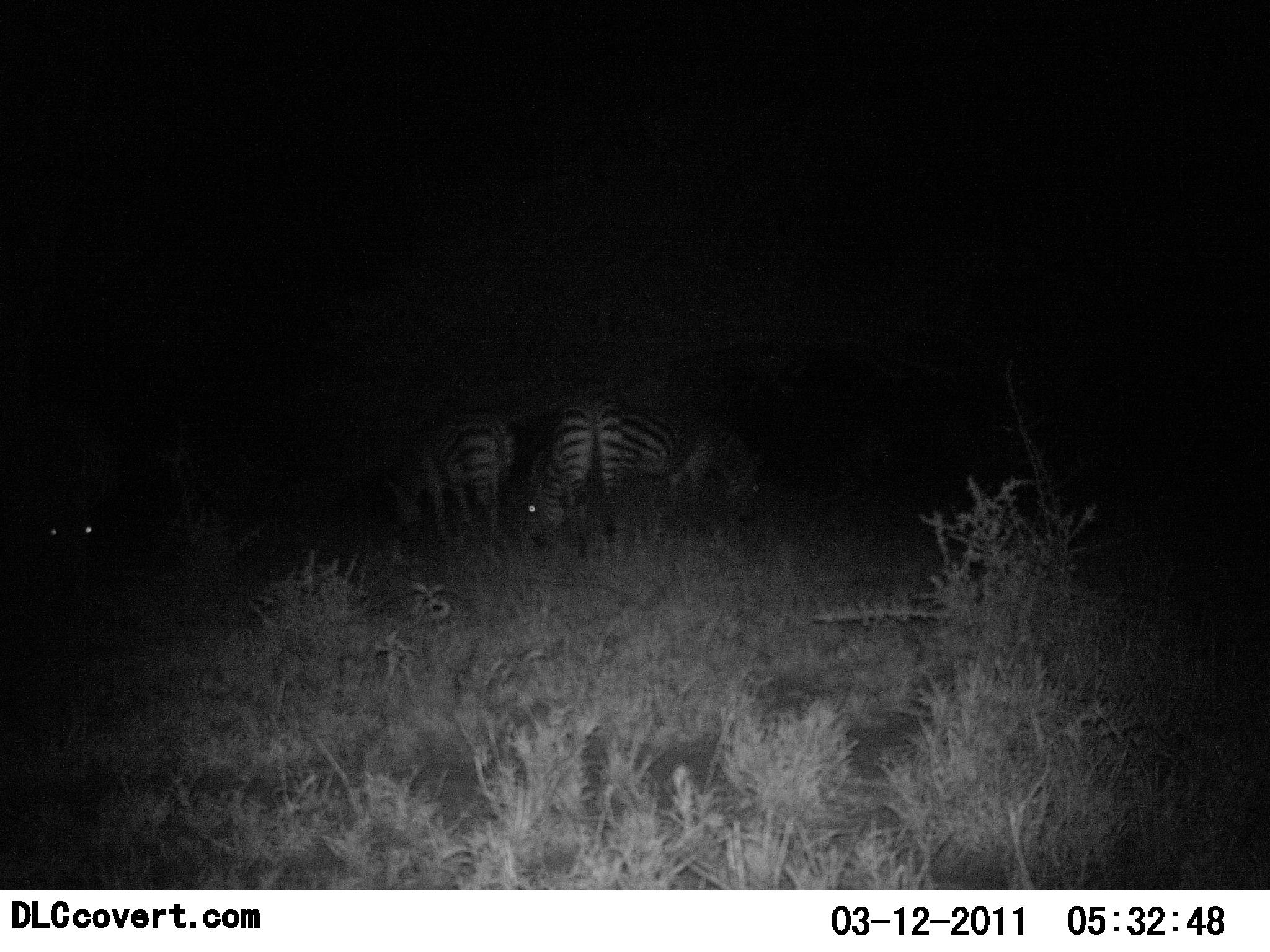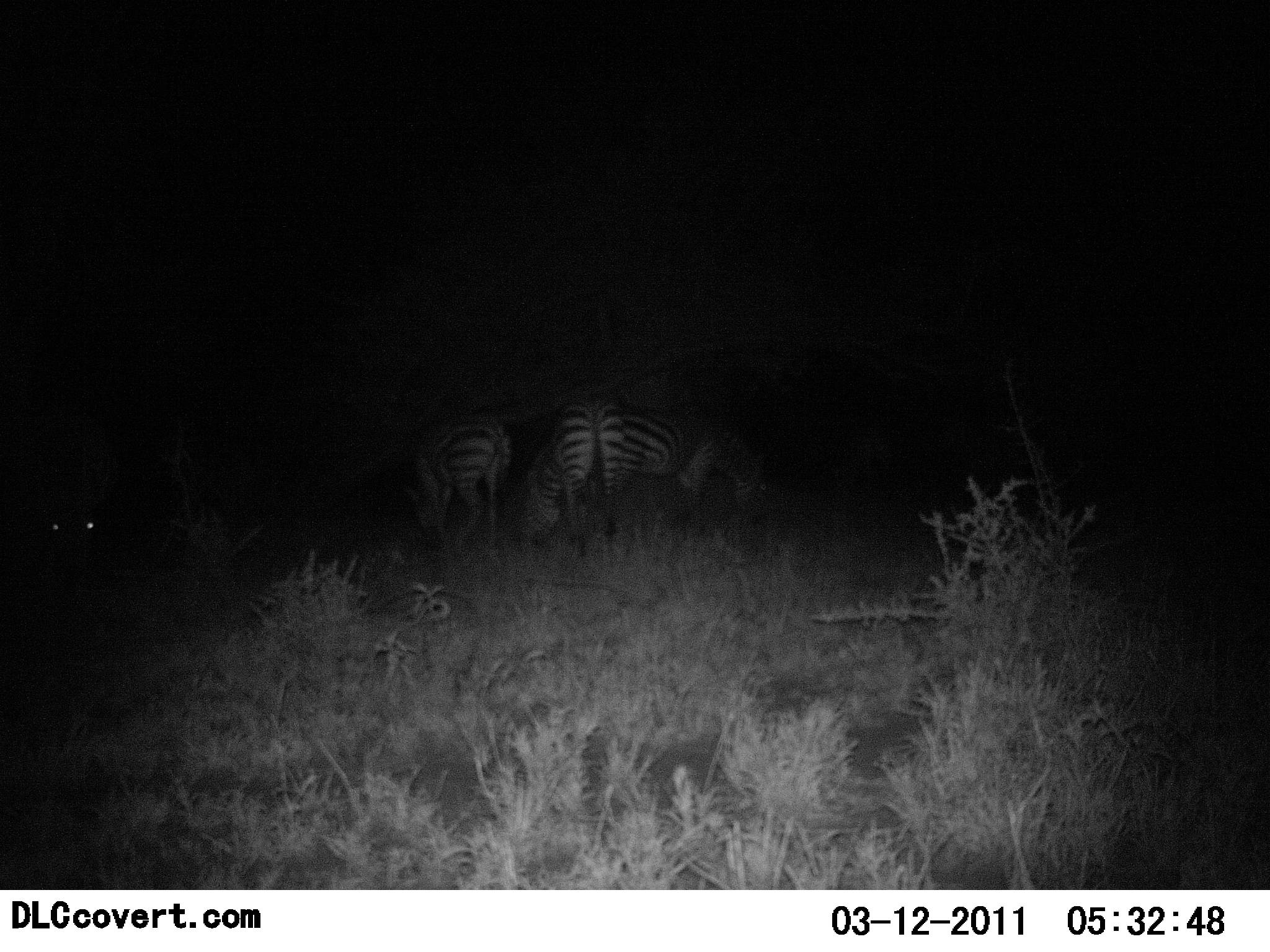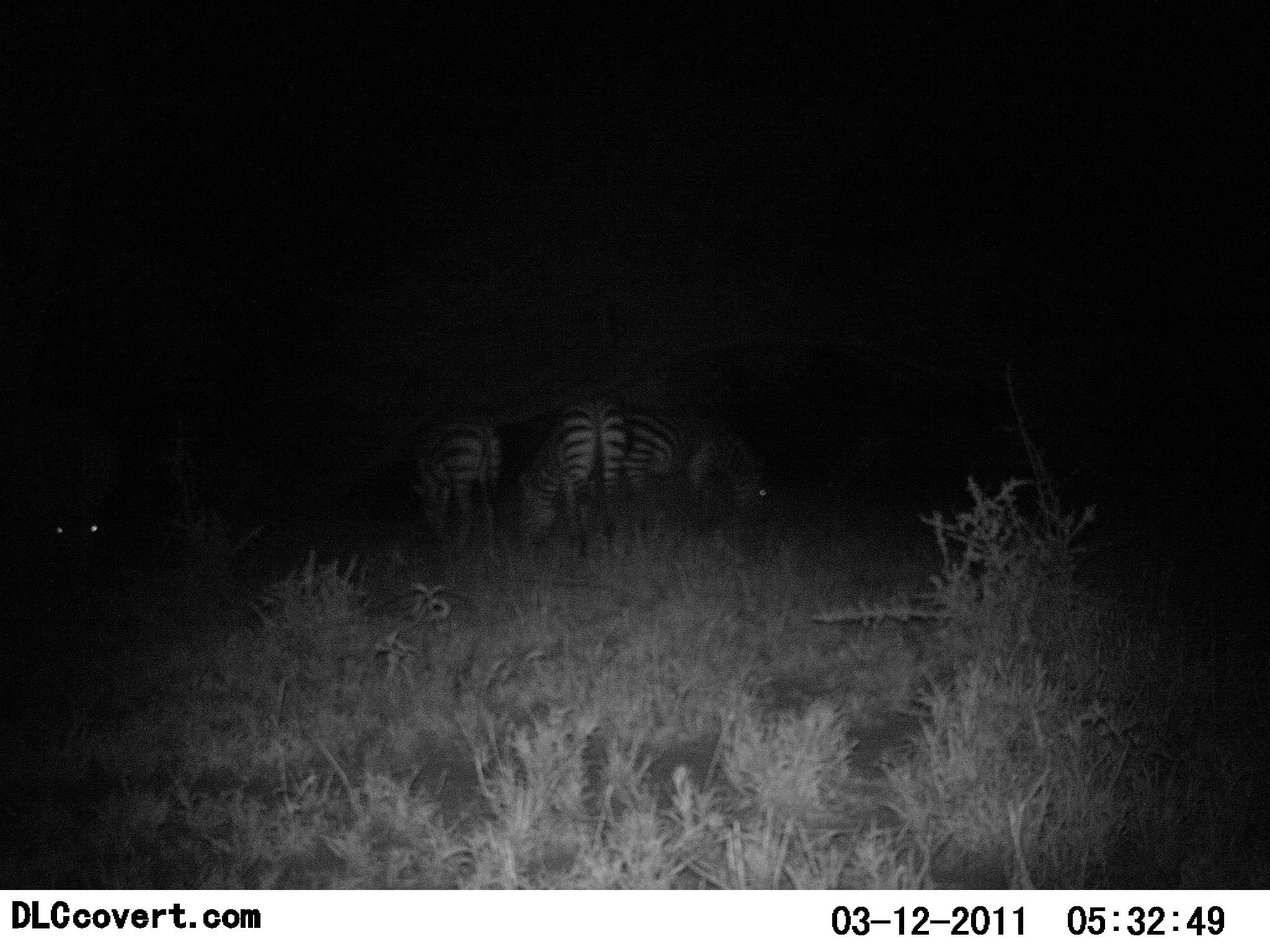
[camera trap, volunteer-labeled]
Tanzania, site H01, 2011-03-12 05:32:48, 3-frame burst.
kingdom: Animalia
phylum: Chordata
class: Mammalia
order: Perissodactyla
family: Equidae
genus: Equus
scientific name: Equus quagga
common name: plains zebra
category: zebra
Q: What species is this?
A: Zebra (plains zebra) (Equus quagga).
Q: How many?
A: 4.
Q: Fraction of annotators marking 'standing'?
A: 27%.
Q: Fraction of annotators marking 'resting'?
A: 0%.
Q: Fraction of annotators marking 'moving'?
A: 0%.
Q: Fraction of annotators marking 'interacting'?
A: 0%.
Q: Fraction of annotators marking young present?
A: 0%.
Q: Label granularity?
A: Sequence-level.